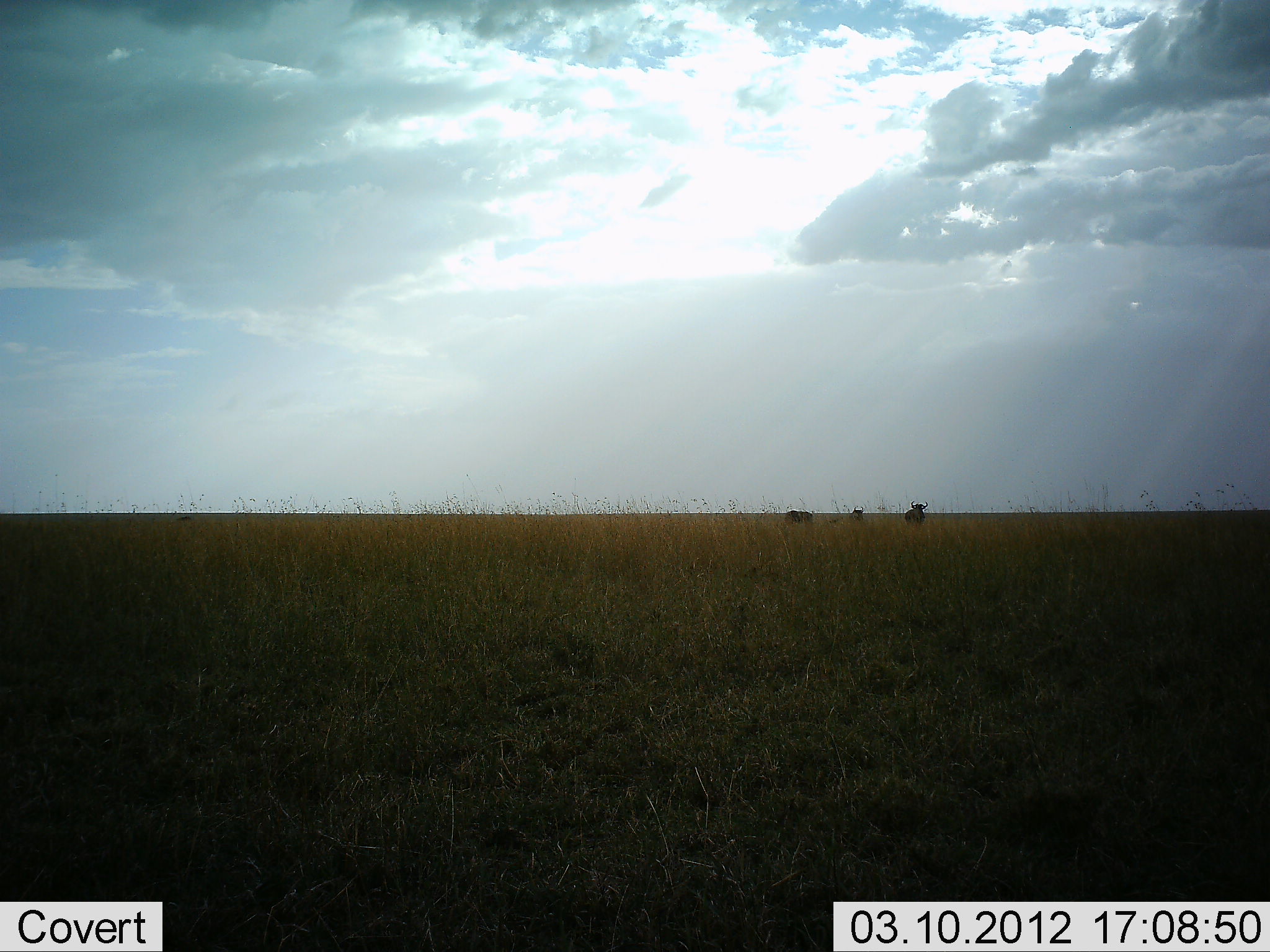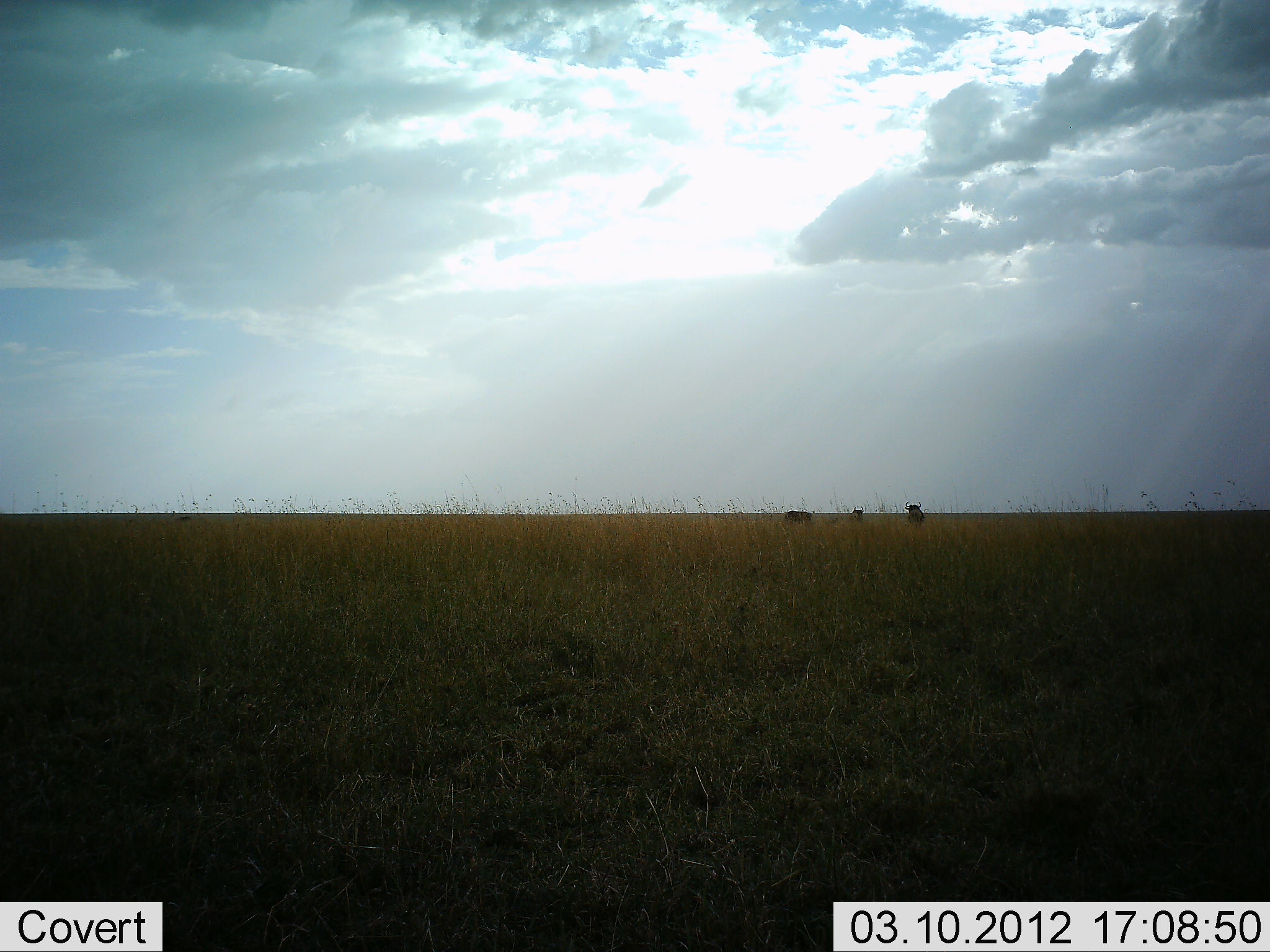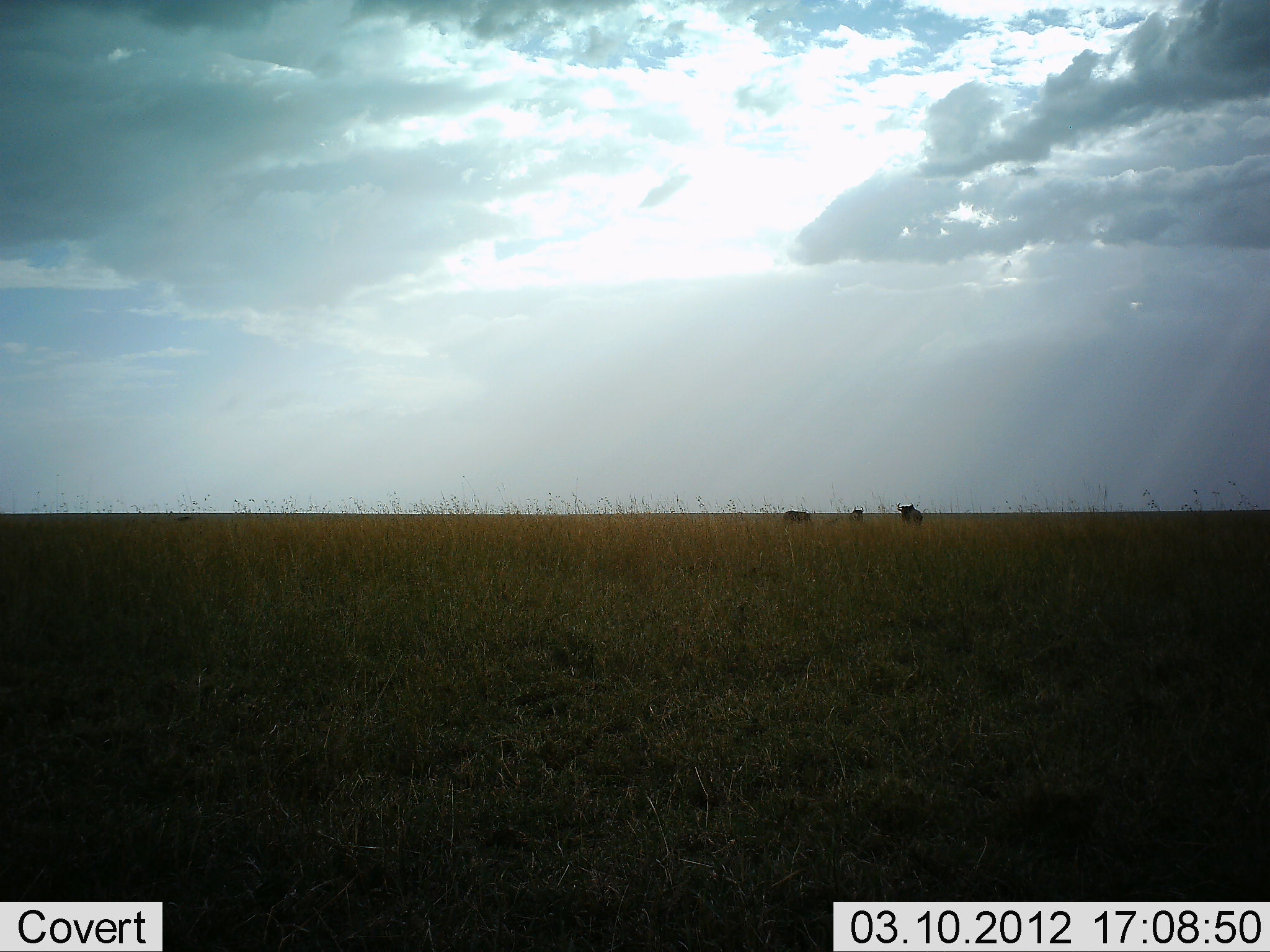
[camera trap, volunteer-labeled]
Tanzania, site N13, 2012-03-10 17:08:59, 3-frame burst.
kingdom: Animalia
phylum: Chordata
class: Mammalia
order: Artiodactyla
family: Bovidae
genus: Connochaetes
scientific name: Connochaetes taurinus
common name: blue wildebeest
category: wildebeest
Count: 3.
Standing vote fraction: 95%.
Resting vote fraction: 0%.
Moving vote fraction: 11%.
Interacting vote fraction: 0%.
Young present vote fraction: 0%.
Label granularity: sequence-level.